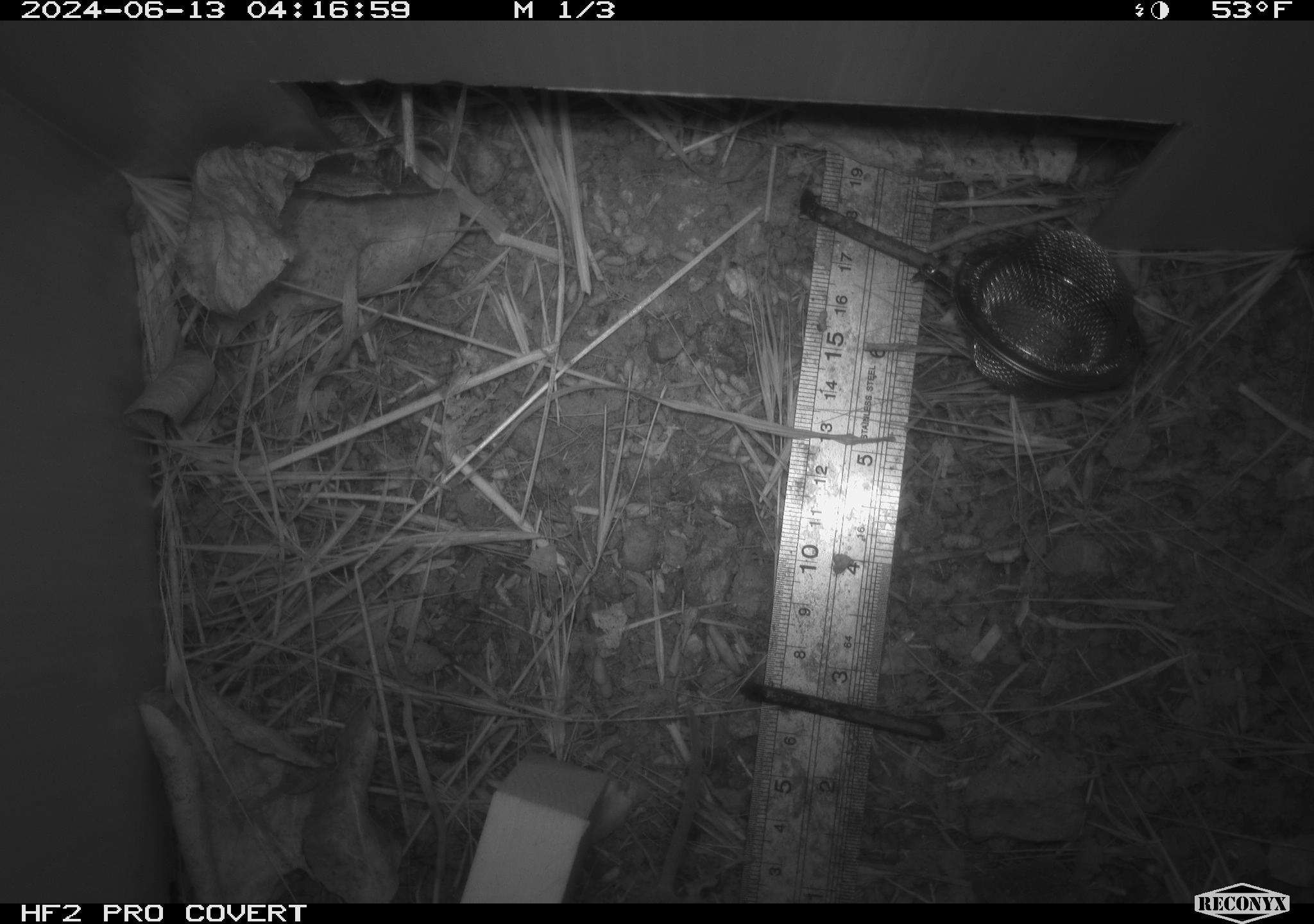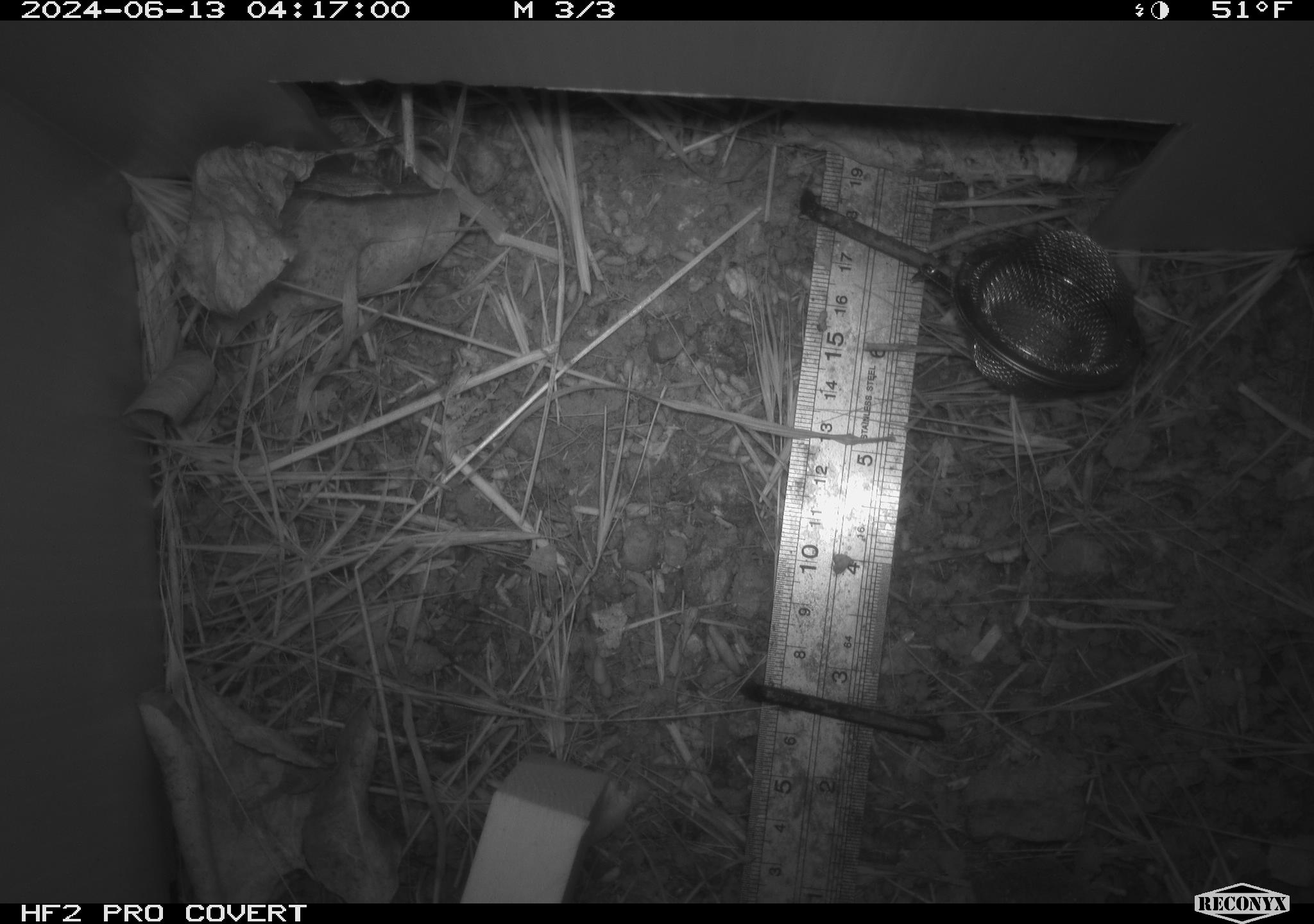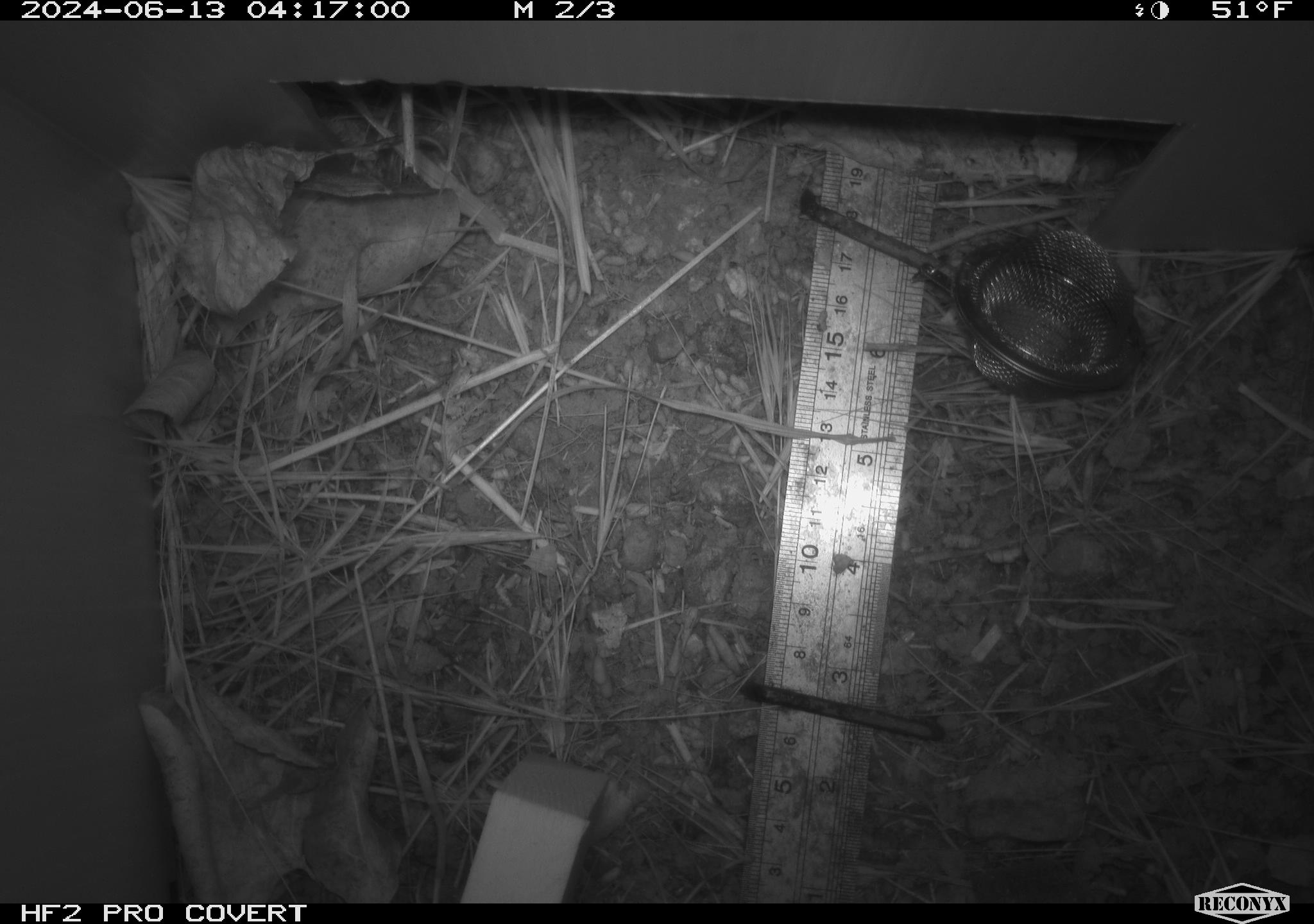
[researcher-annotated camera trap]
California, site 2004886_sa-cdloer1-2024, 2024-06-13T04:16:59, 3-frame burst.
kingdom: Animalia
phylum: Chordata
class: Mammalia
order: Rodentia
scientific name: Rodentia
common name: mouse species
Mouse species (Rodentia).